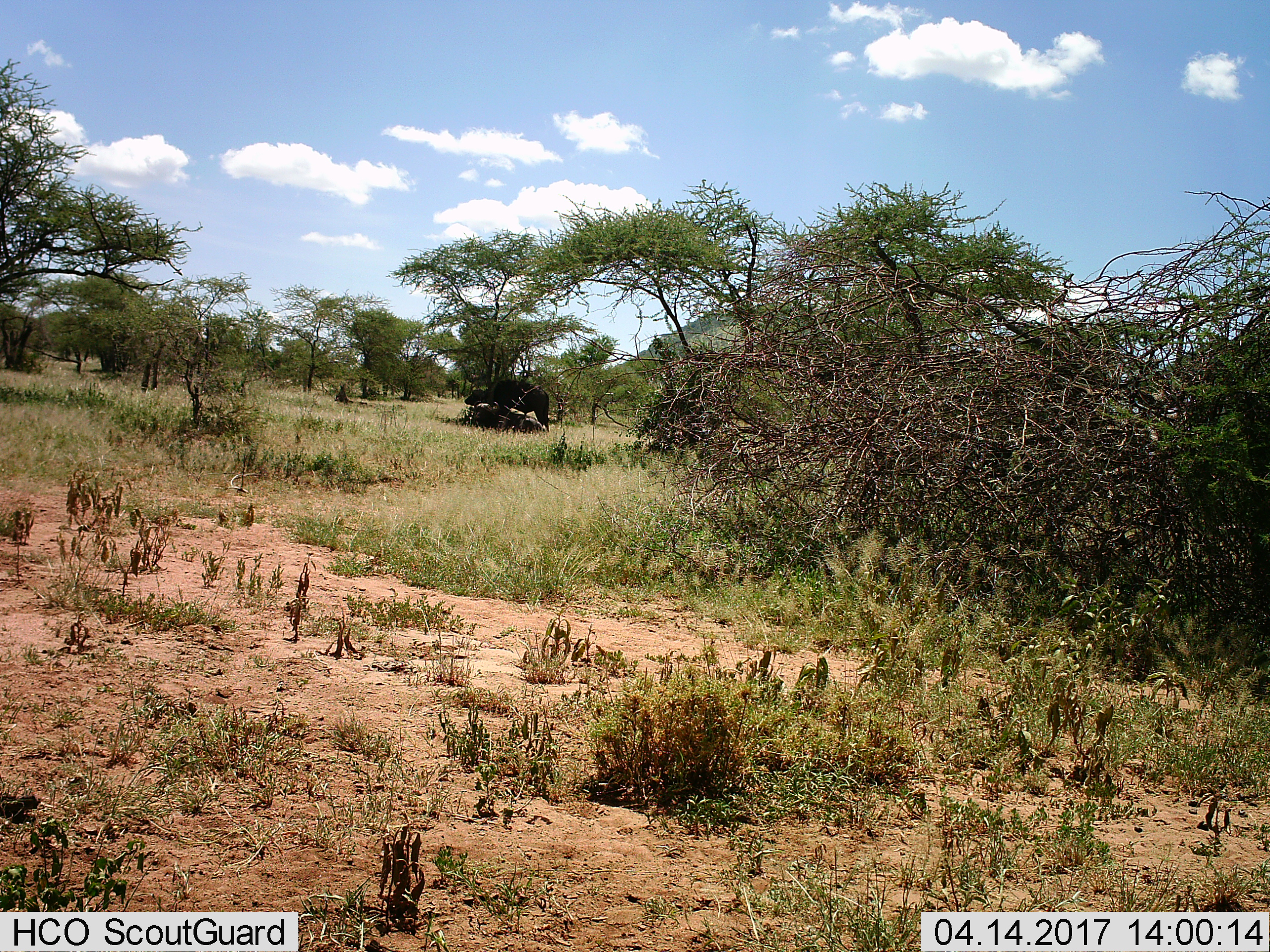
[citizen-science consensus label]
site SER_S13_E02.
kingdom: Animalia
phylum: Chordata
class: Mammalia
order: Artiodactyla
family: Bovidae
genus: Syncerus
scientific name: Syncerus caffer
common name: african buffalo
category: buffalo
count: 2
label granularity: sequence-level